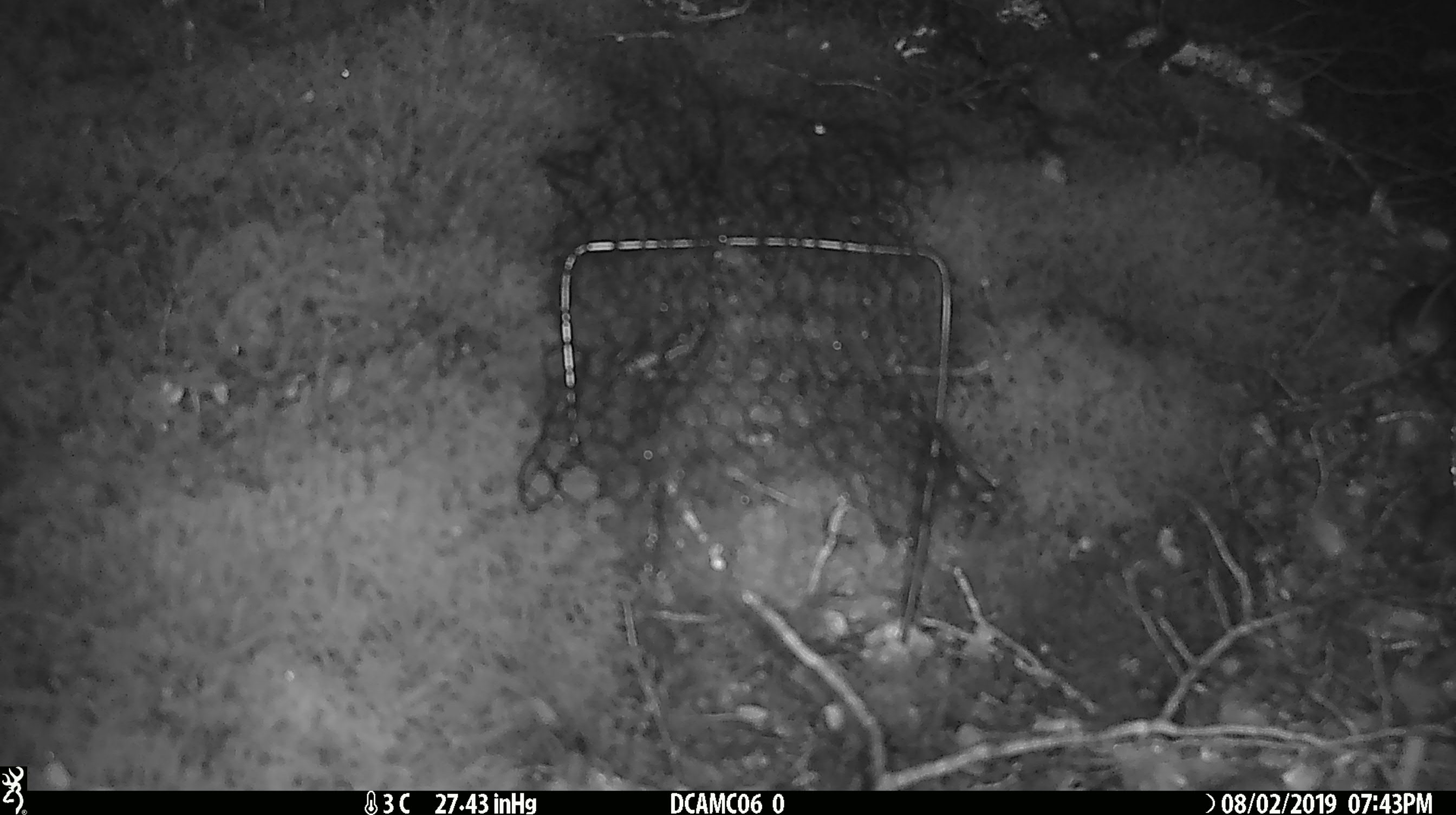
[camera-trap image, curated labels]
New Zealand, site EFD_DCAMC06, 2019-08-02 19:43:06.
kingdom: Animalia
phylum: Chordata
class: Mammalia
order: Rodentia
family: Muridae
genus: Mus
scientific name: Mus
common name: mouse